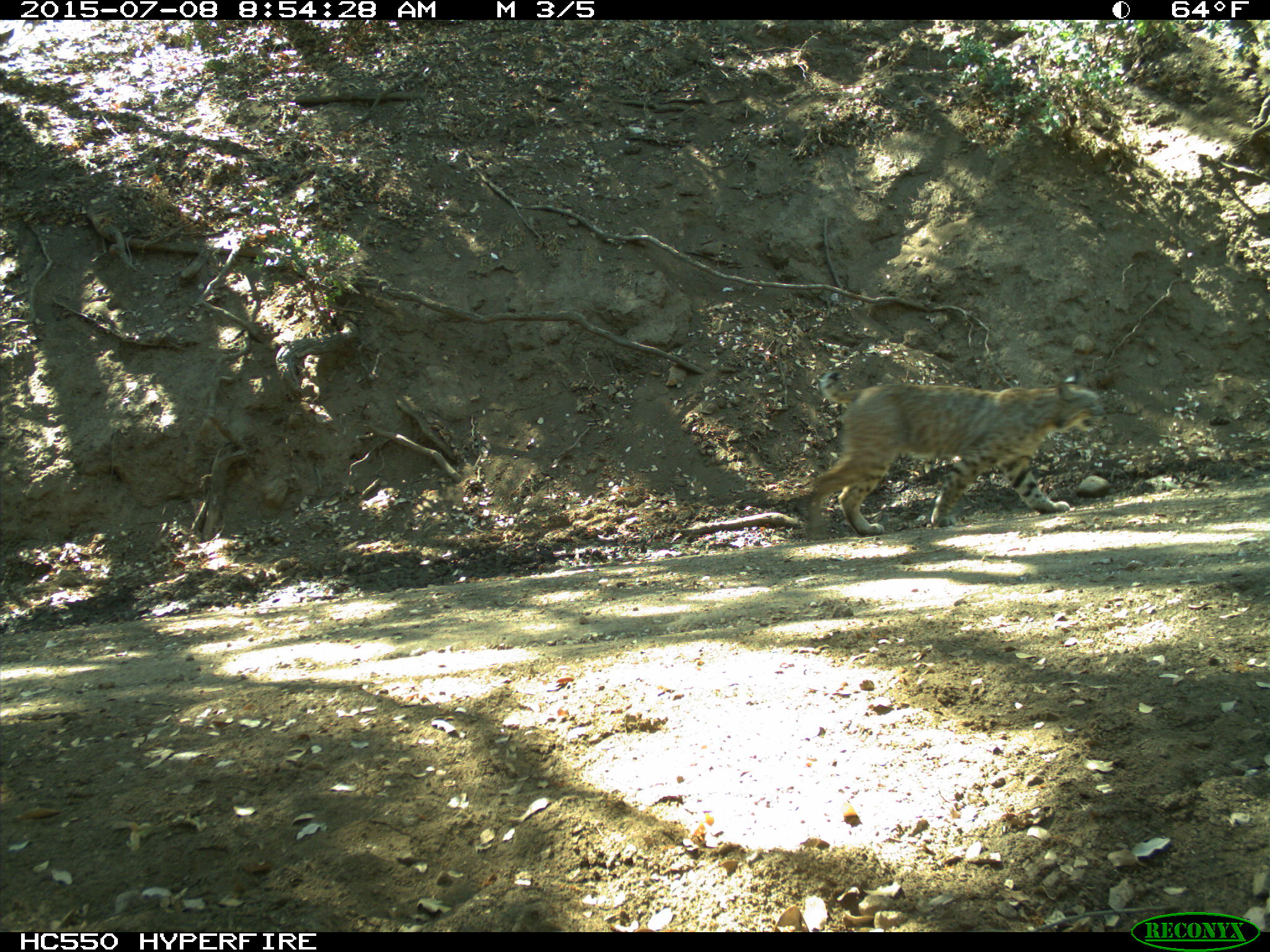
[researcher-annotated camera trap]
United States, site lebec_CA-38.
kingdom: Animalia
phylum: Chordata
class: Mammalia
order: Carnivora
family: Felidae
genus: Lynx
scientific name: Lynx rufus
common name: bobcat